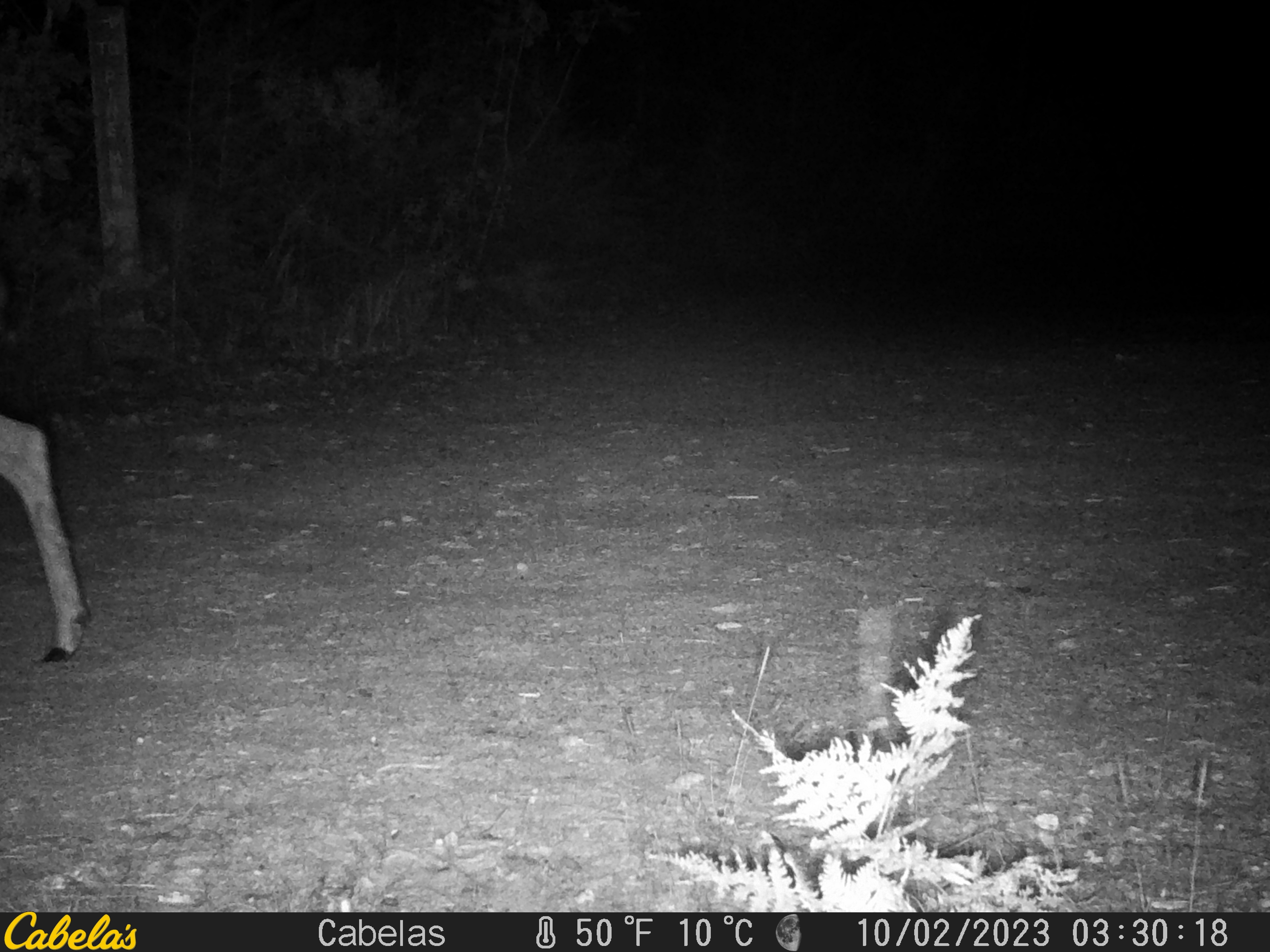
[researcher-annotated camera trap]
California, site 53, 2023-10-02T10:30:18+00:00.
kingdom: Animalia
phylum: Chordata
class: Mammalia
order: Artiodactyla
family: Cervidae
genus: Odocoileus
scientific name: Odocoileus hemionus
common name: mule deer